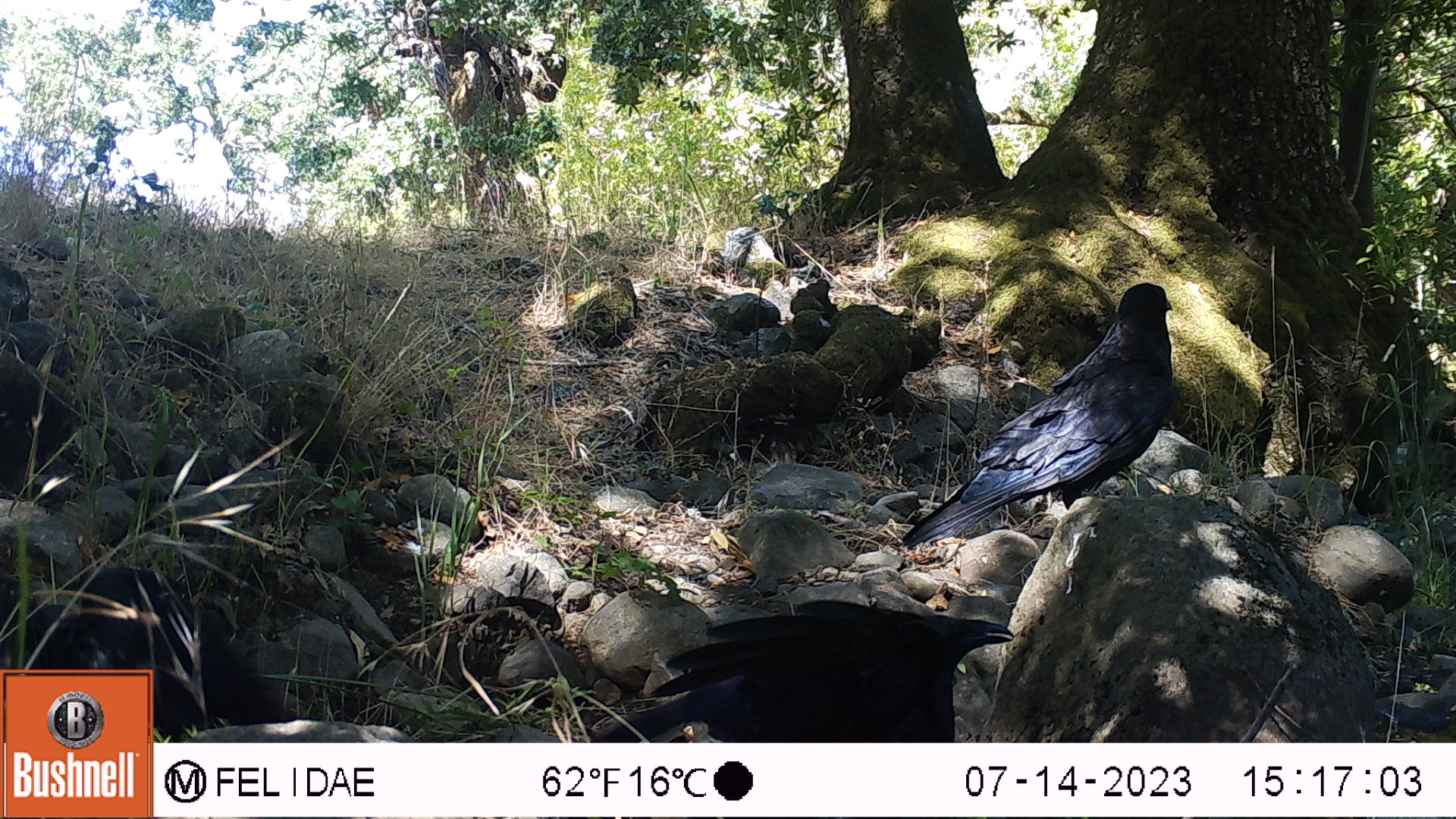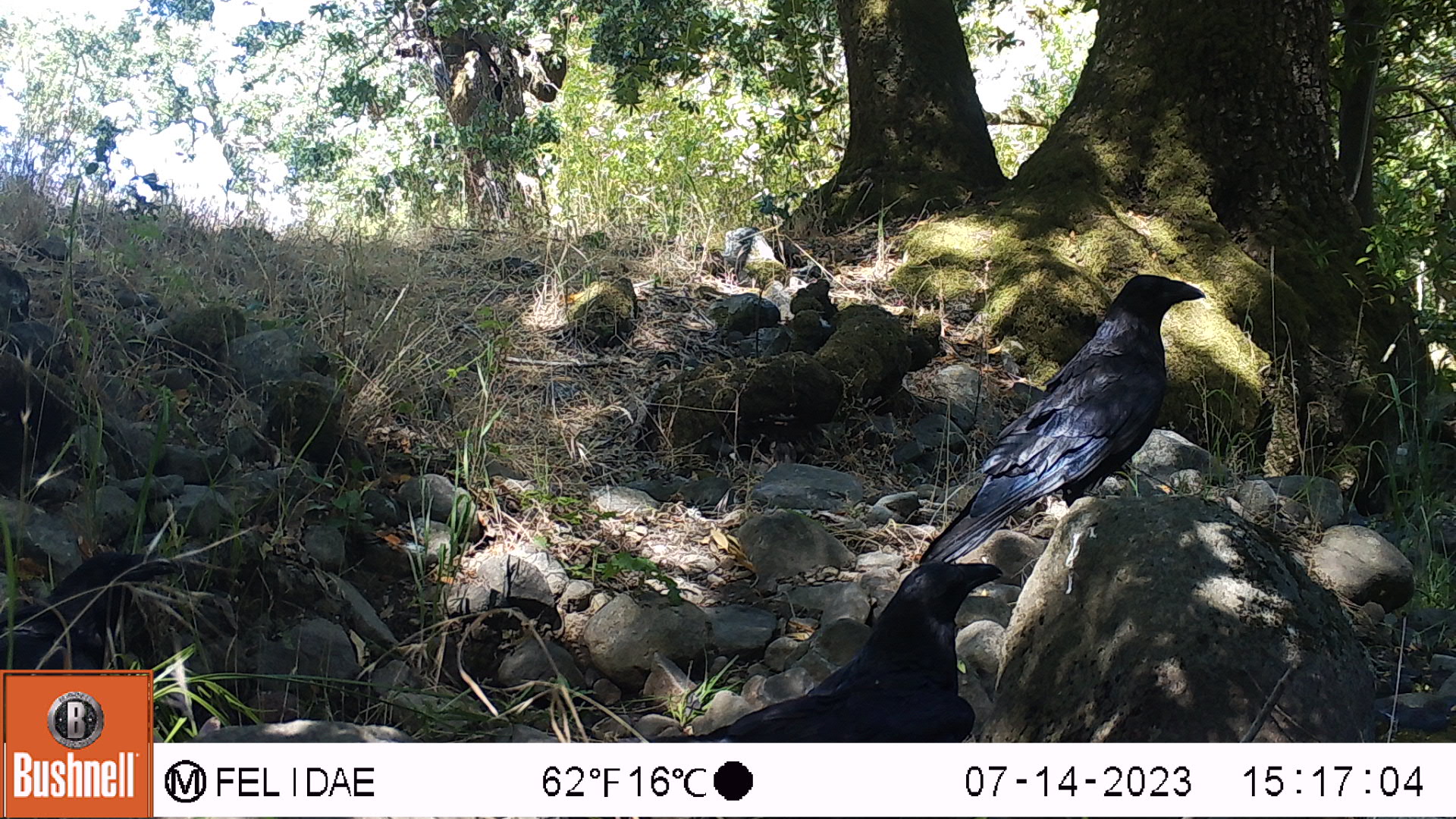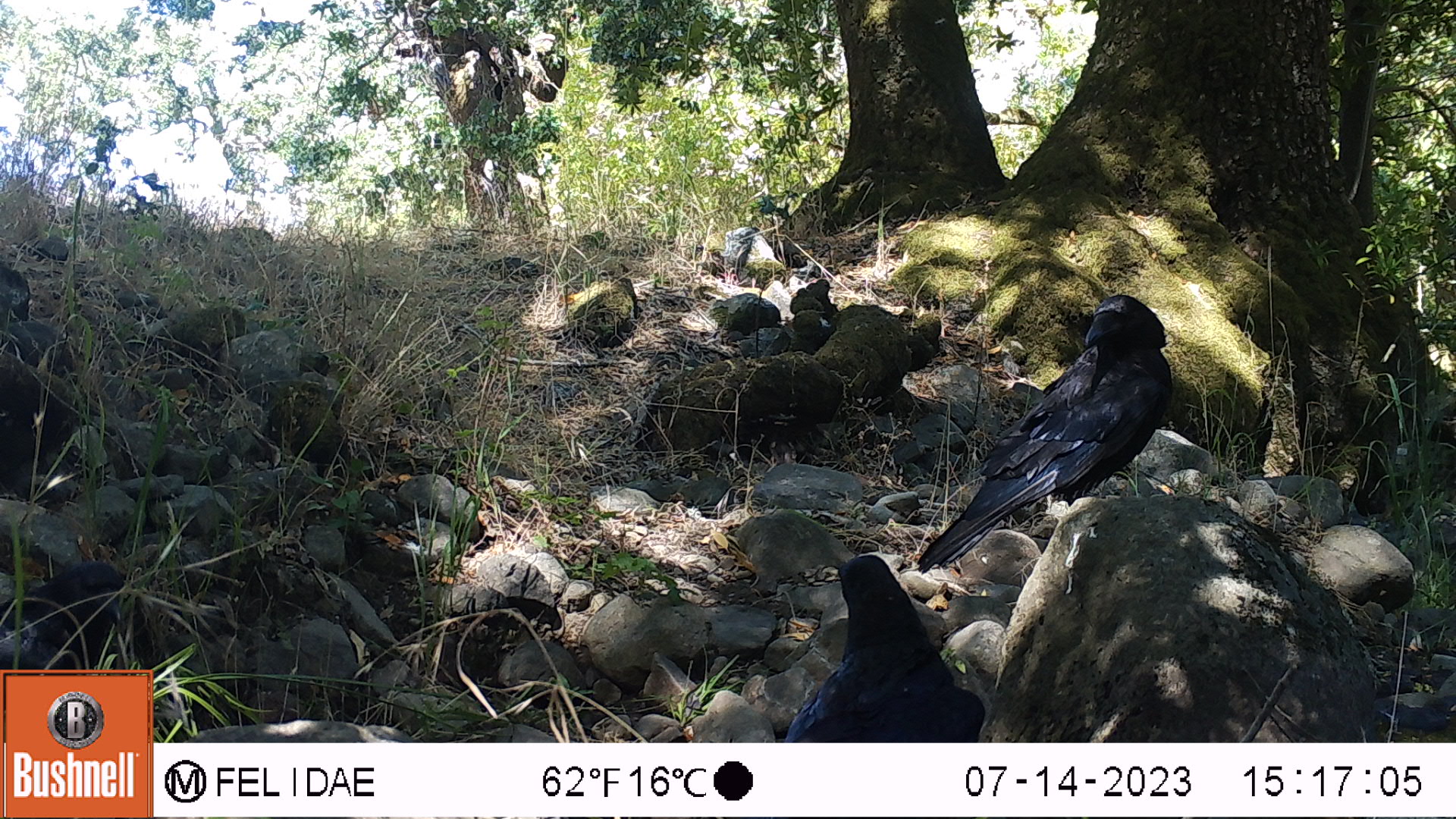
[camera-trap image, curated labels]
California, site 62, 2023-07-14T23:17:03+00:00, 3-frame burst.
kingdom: Animalia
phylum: Chordata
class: Aves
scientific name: Aves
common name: bird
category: unknown bird